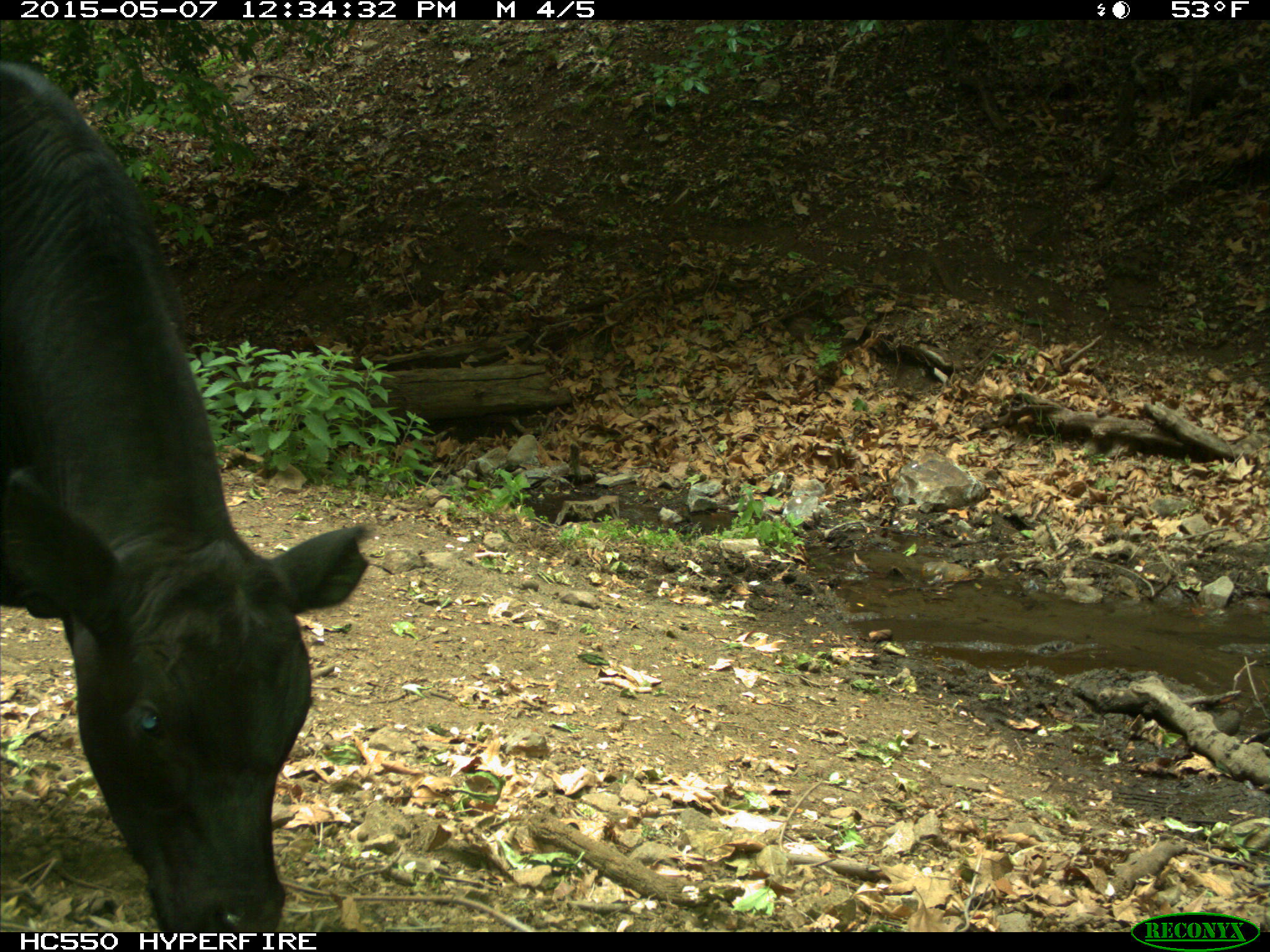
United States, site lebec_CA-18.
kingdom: Animalia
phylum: Chordata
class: Mammalia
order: Artiodactyla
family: Bovidae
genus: Bos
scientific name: Bos taurus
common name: domestic cow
Bos taurus (domestic cow).